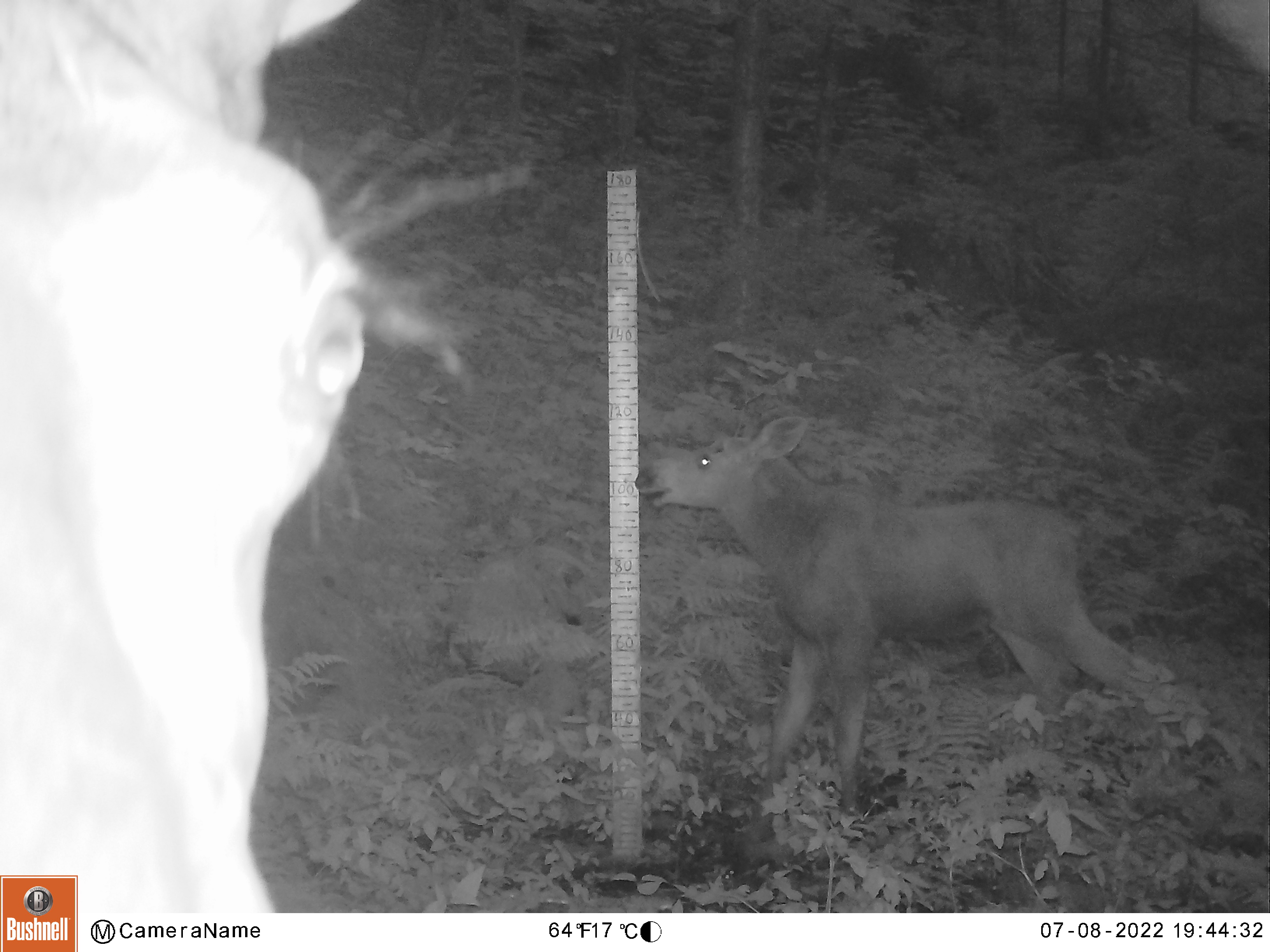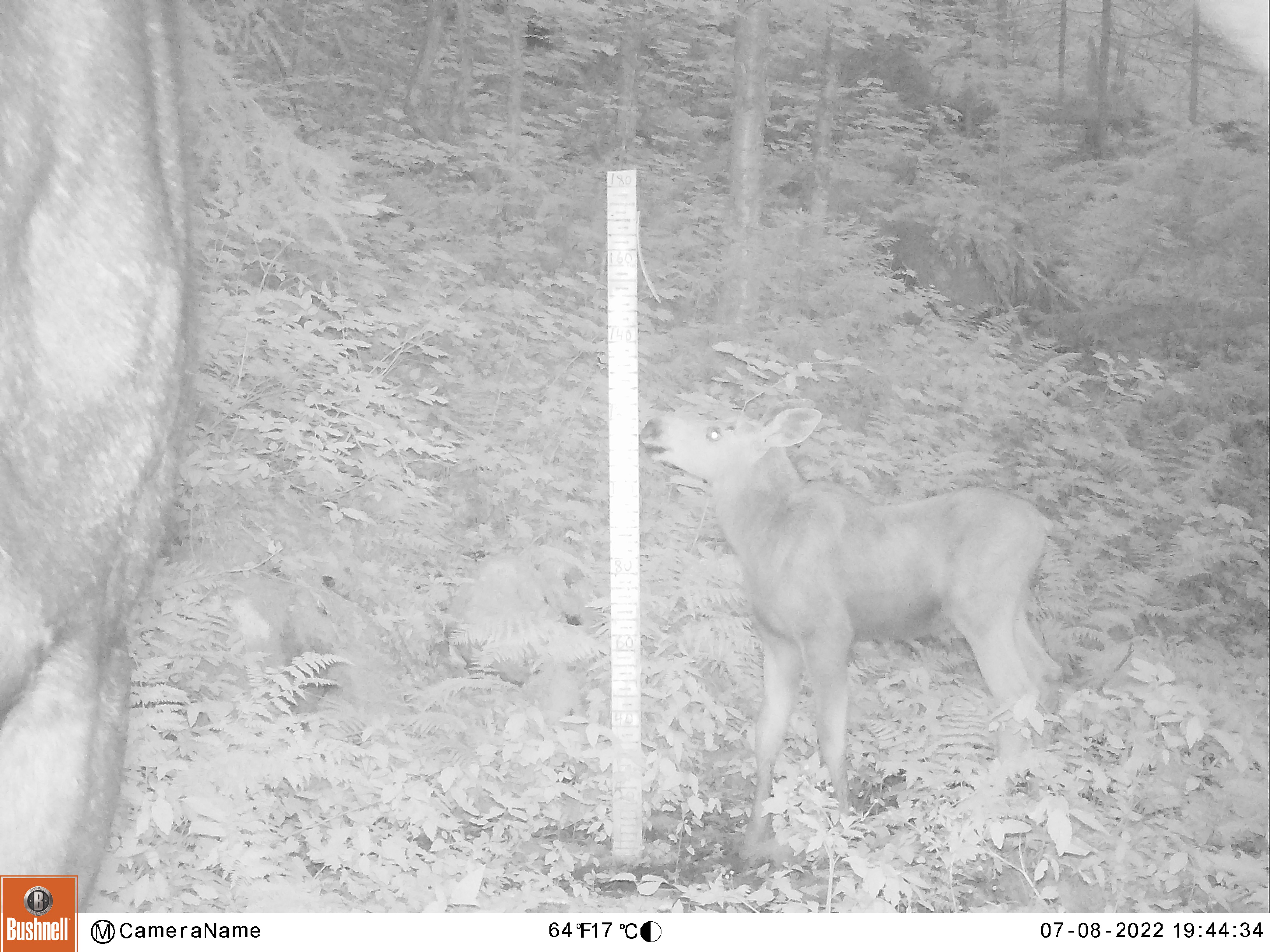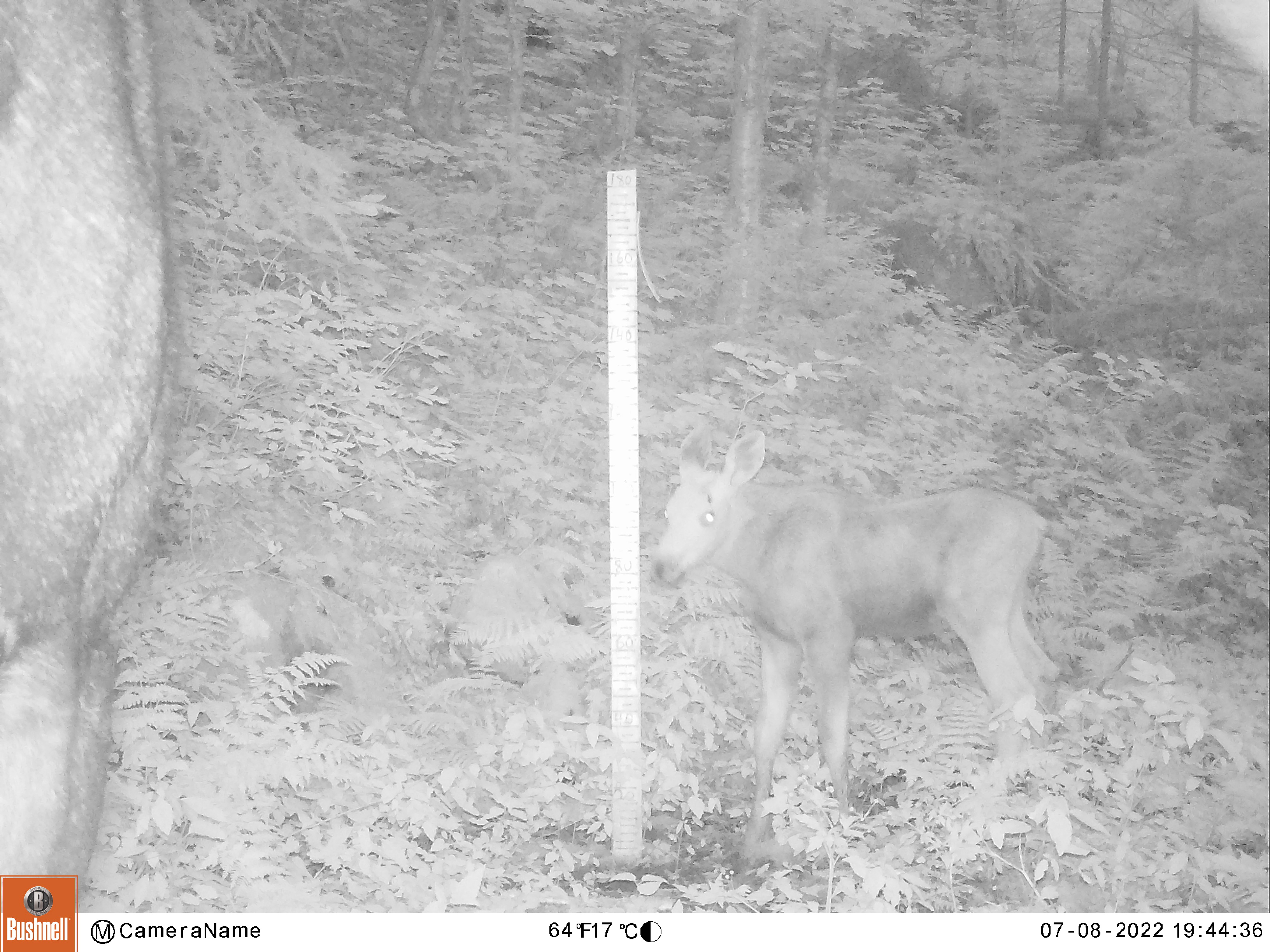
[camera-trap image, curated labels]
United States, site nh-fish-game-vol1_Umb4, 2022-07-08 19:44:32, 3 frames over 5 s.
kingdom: Animalia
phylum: Chordata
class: Mammalia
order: Artiodactyla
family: Cervidae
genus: Alces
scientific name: Alces alces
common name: moose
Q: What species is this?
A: Moose (Alces alces).